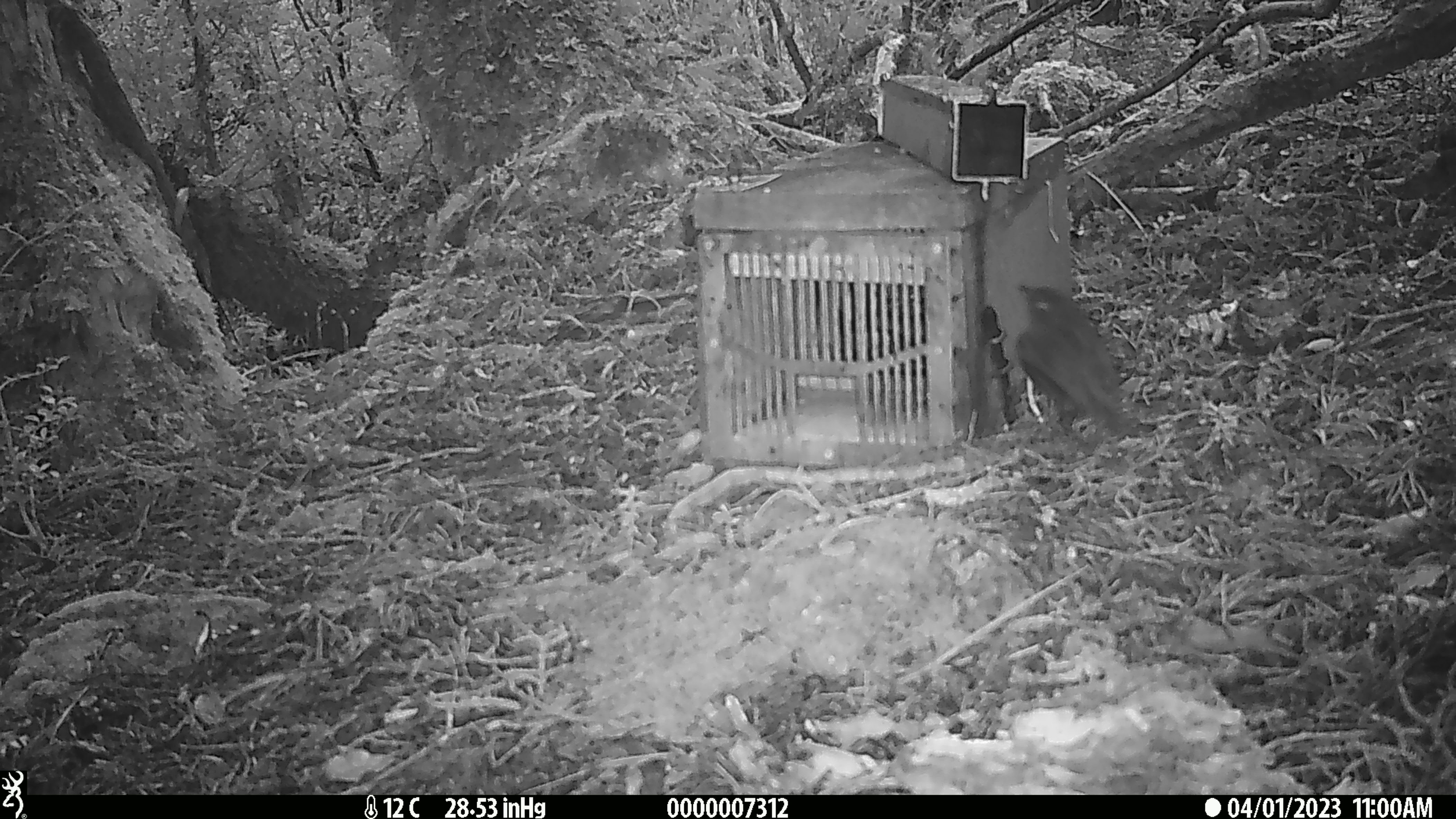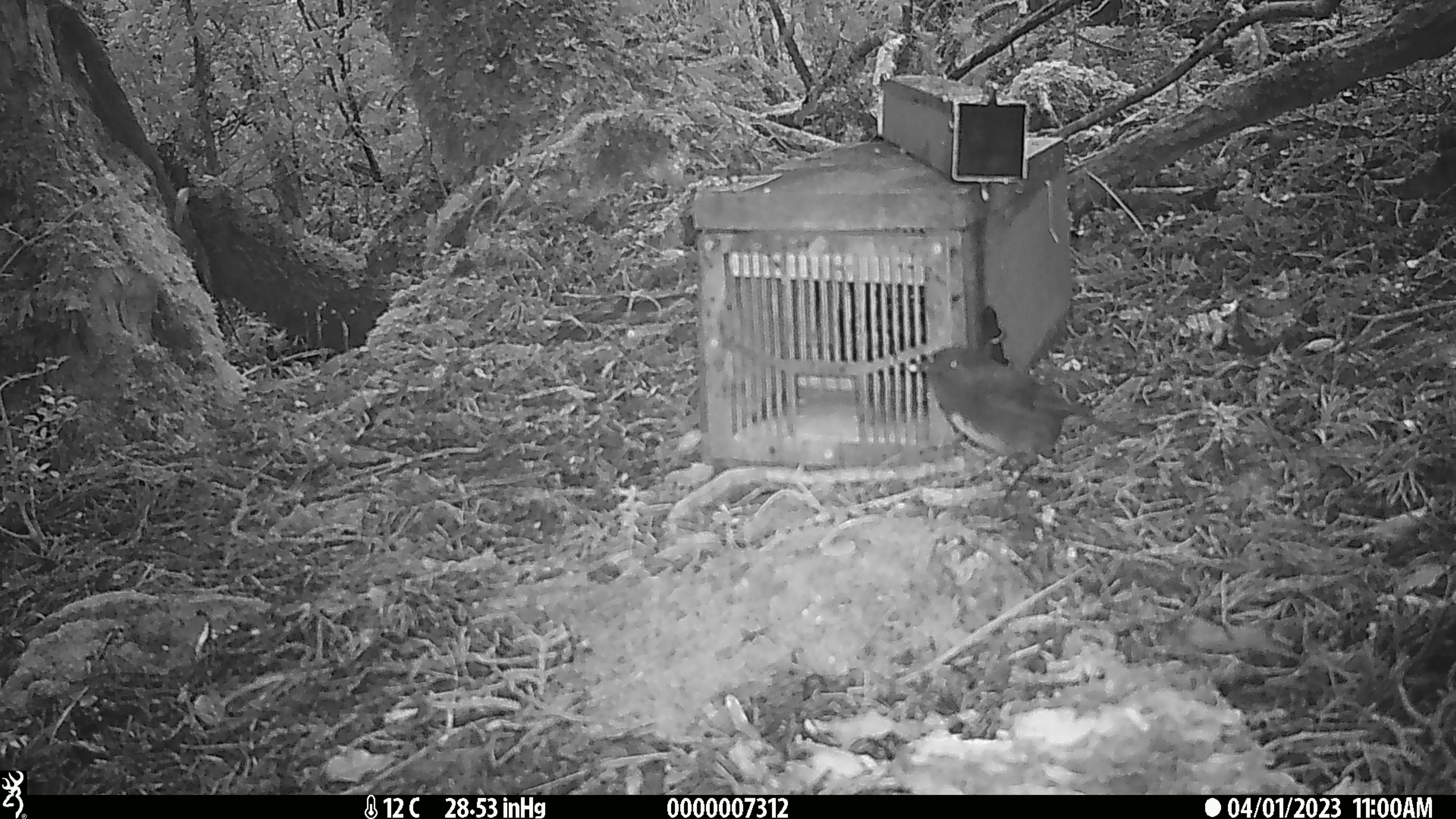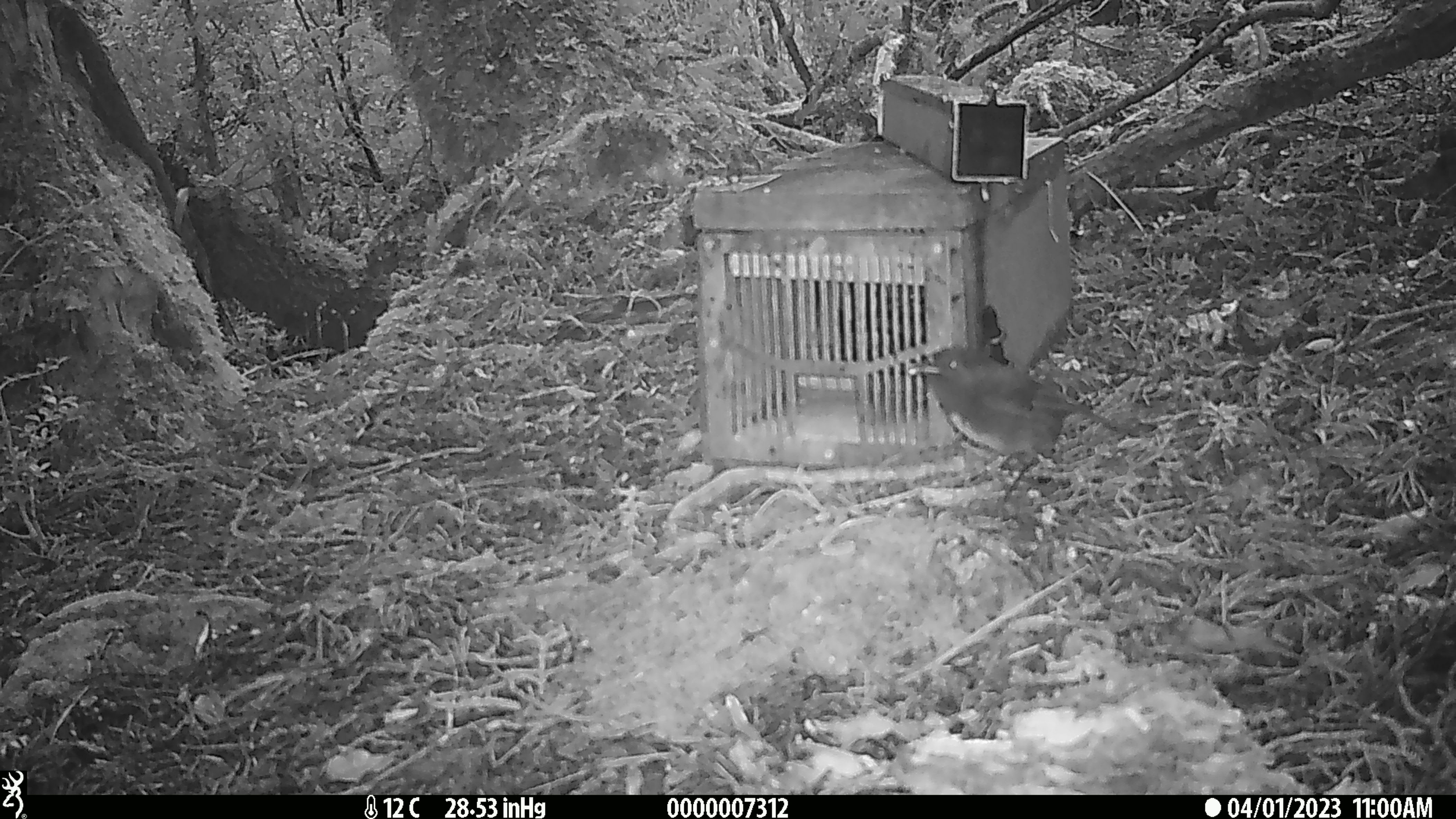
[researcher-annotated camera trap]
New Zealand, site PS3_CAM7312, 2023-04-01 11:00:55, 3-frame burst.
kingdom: Animalia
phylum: Chordata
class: Aves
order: Passeriformes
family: Petroicidae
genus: Petroica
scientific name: Petroica australis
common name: new zealand robin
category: robin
Robin (new zealand robin) (Petroica australis).